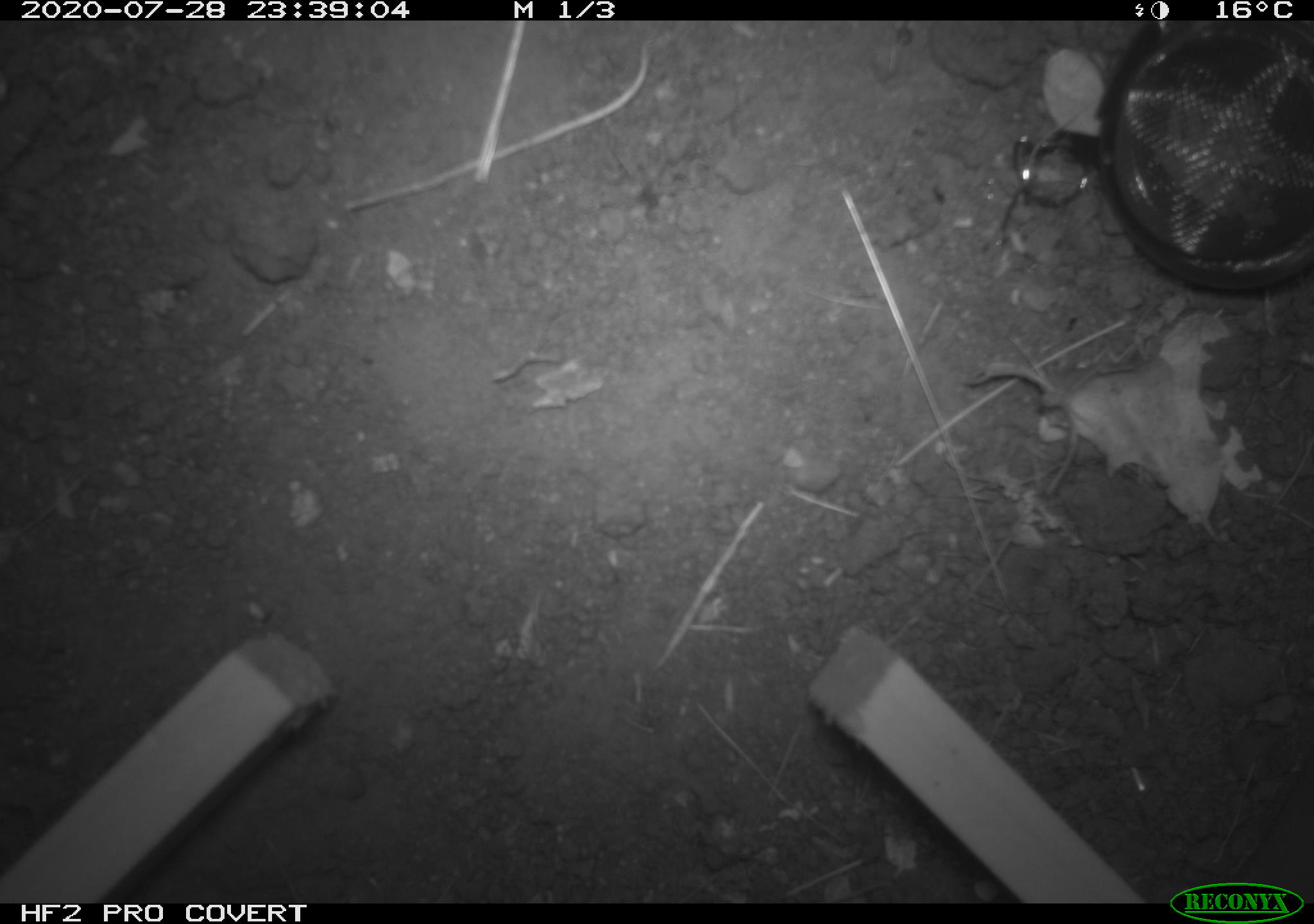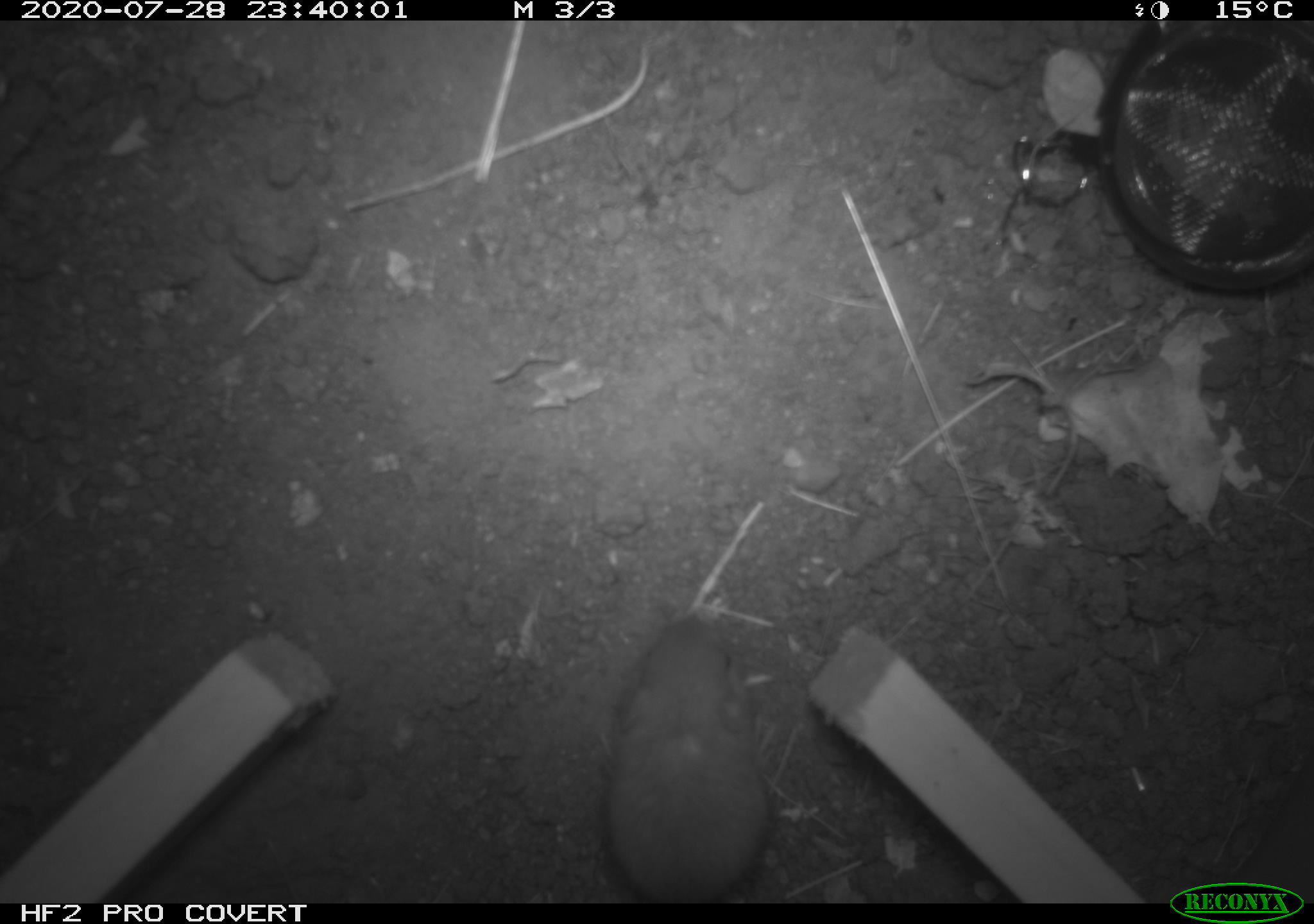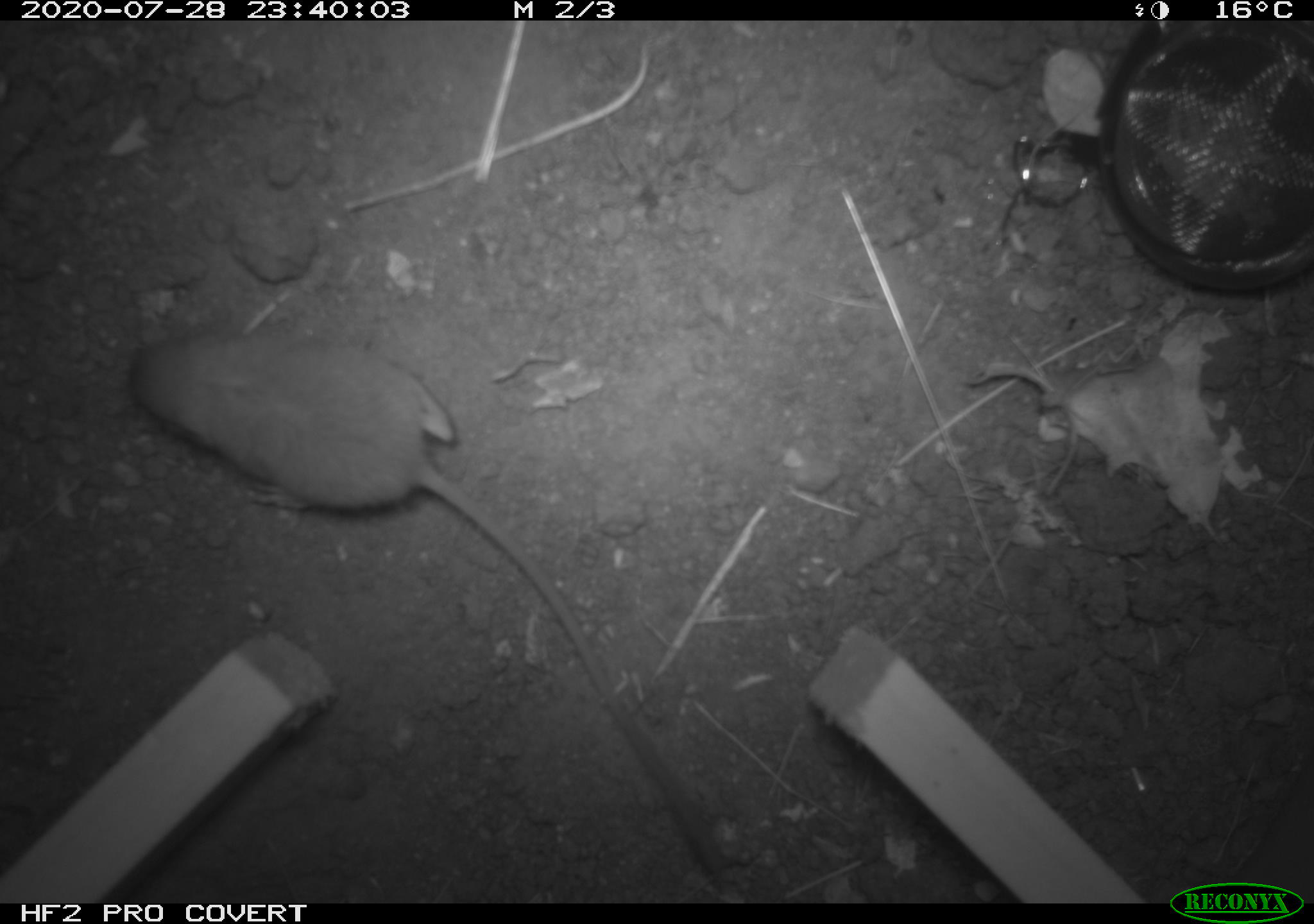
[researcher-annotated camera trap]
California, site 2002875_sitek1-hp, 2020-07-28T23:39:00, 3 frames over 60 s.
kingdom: Animalia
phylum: Chordata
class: Mammalia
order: Rodentia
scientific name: Rodentia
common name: rodent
Rodent (Rodentia).